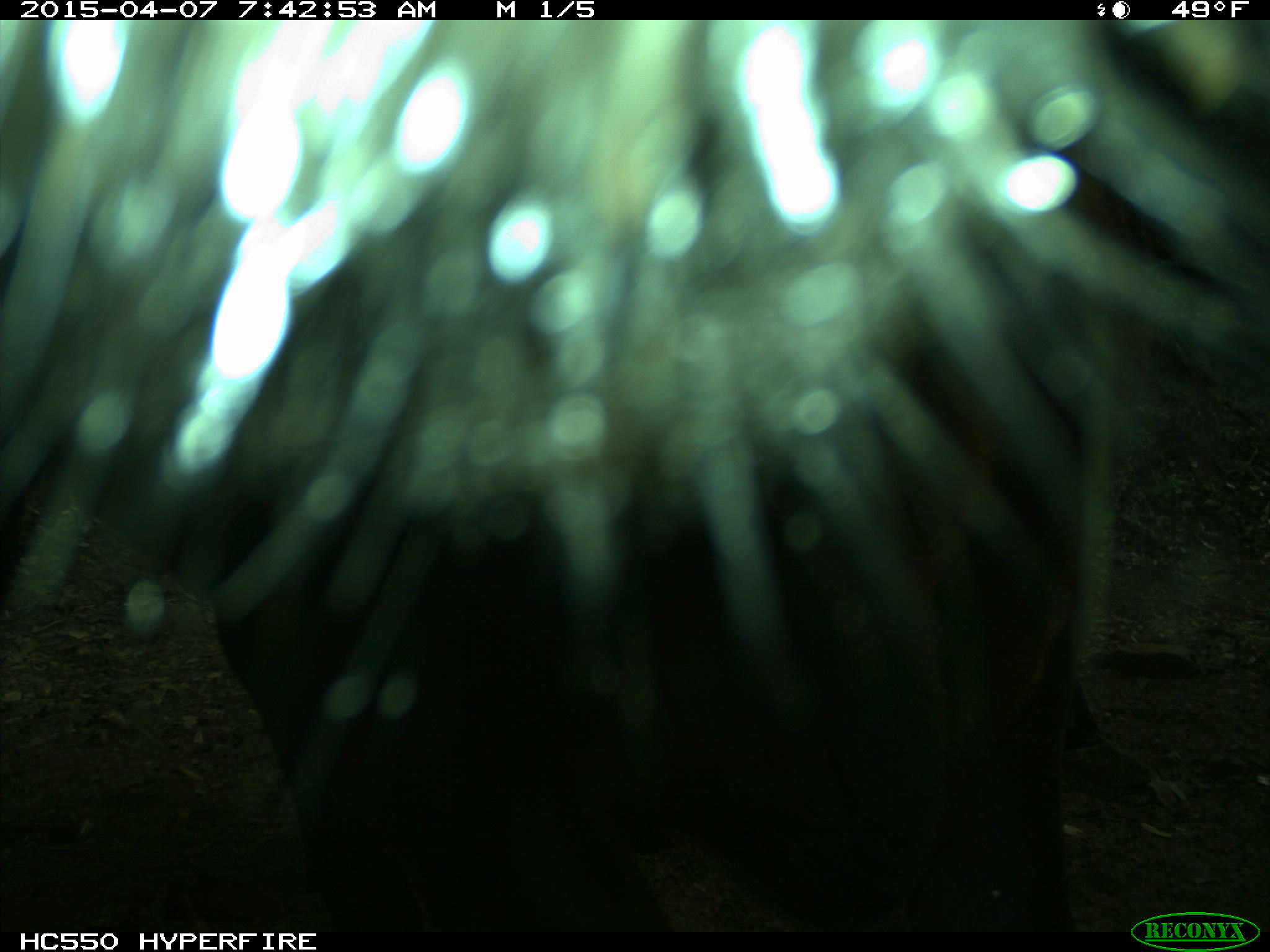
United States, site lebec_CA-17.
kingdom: Animalia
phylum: Chordata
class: Mammalia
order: Artiodactyla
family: Bovidae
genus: Bos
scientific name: Bos taurus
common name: domestic cow